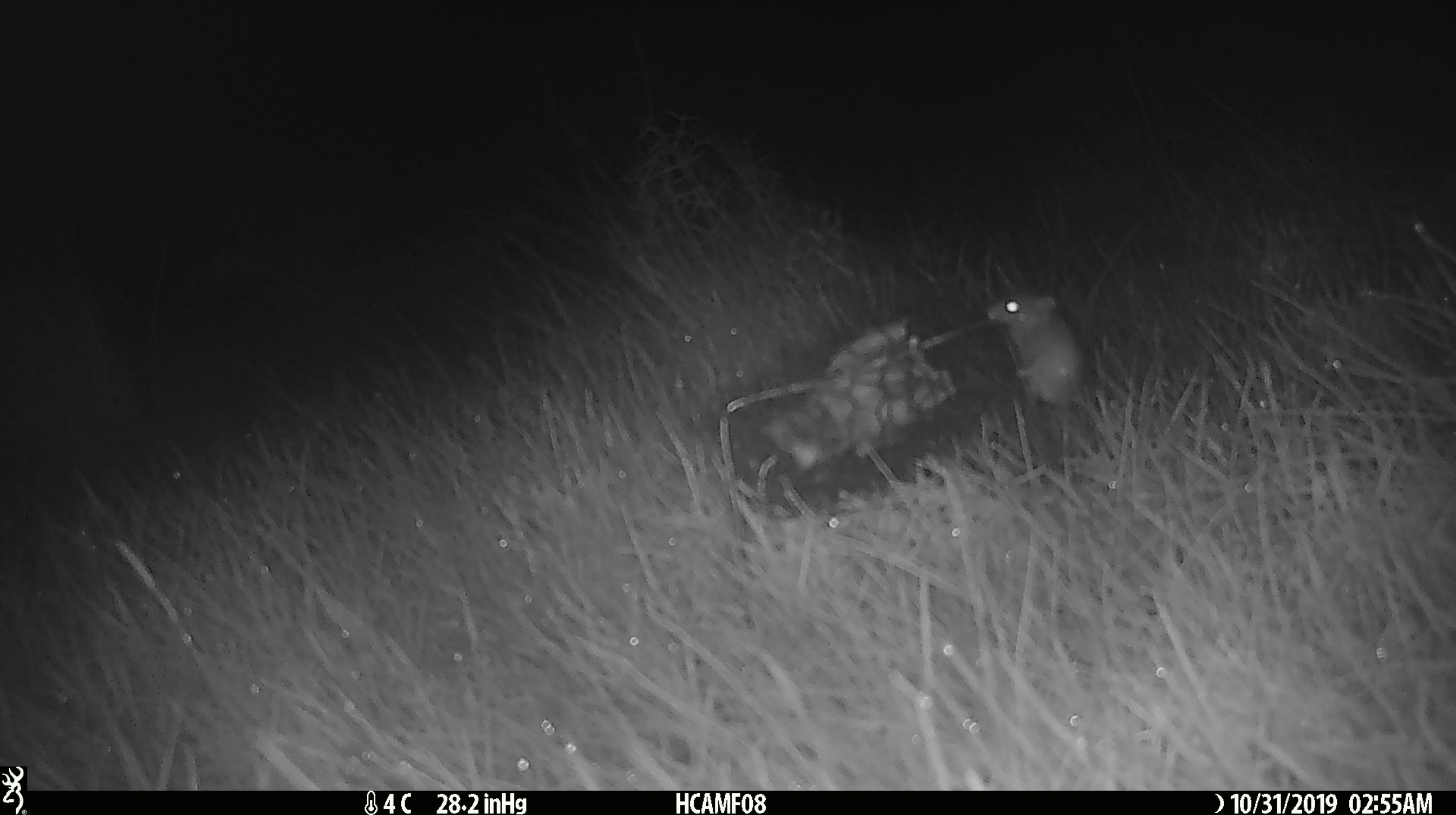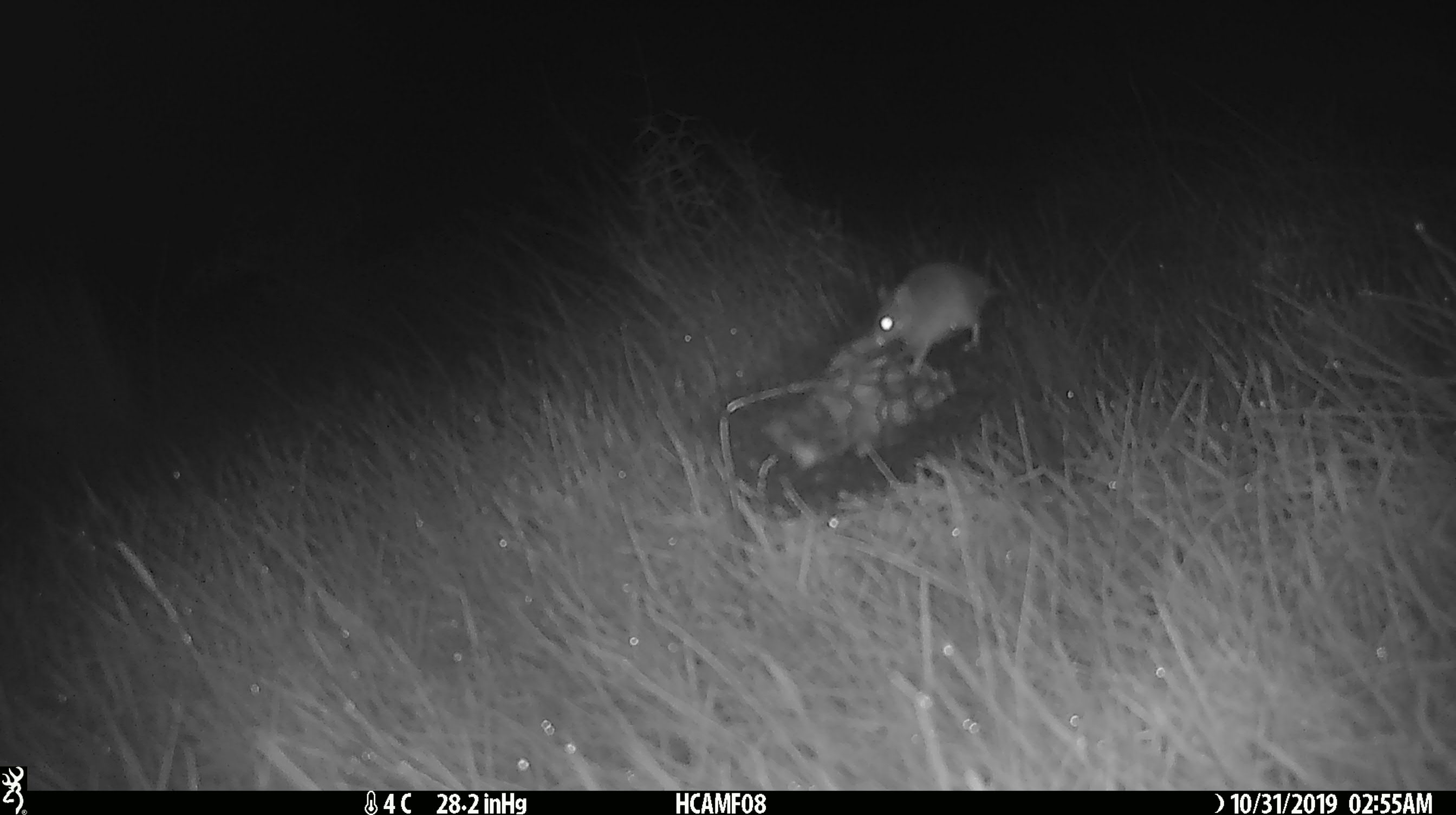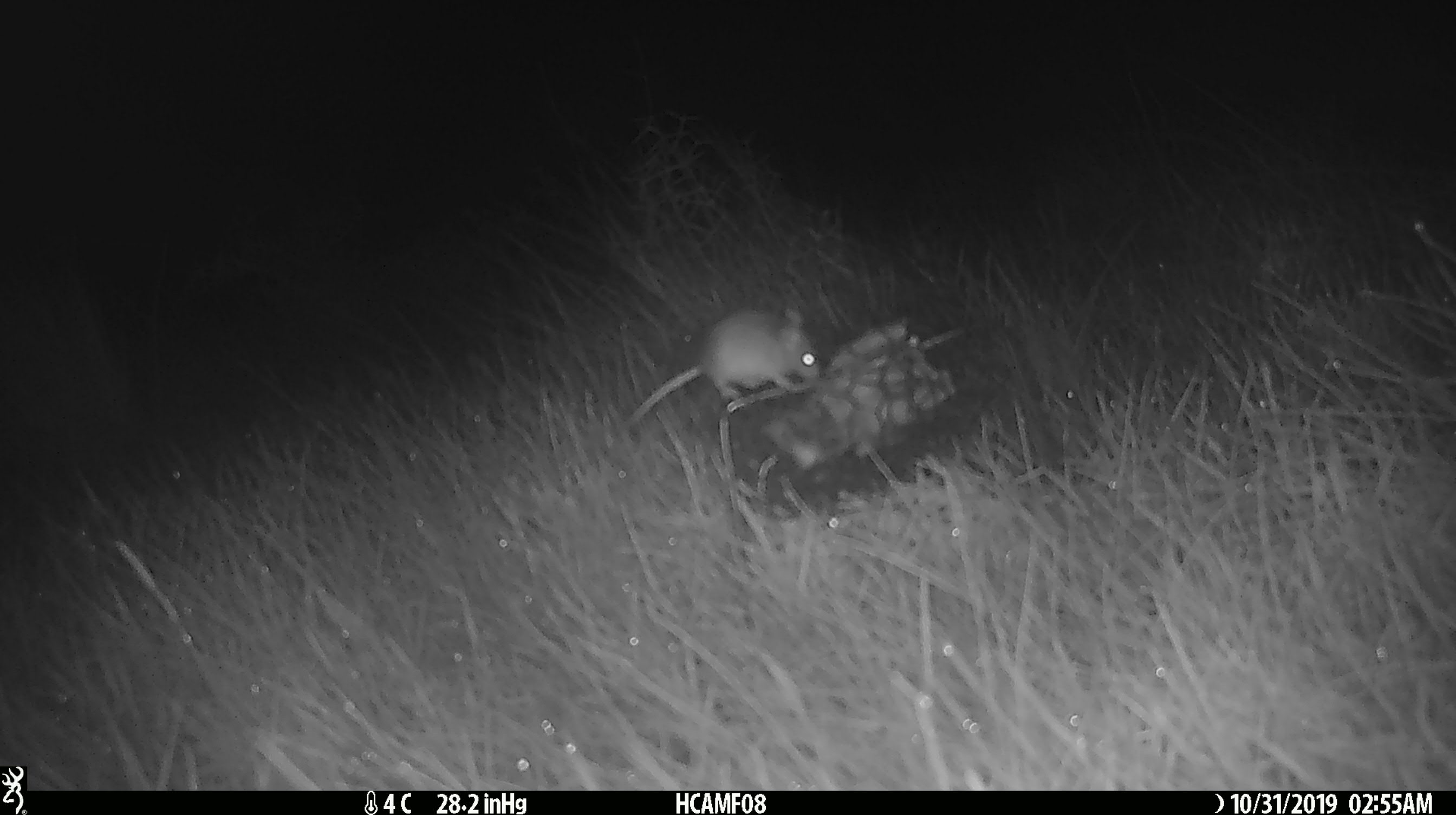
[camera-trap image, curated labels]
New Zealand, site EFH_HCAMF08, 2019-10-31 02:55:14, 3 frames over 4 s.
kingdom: Animalia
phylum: Chordata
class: Mammalia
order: Rodentia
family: Muridae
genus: Mus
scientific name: Mus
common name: mouse